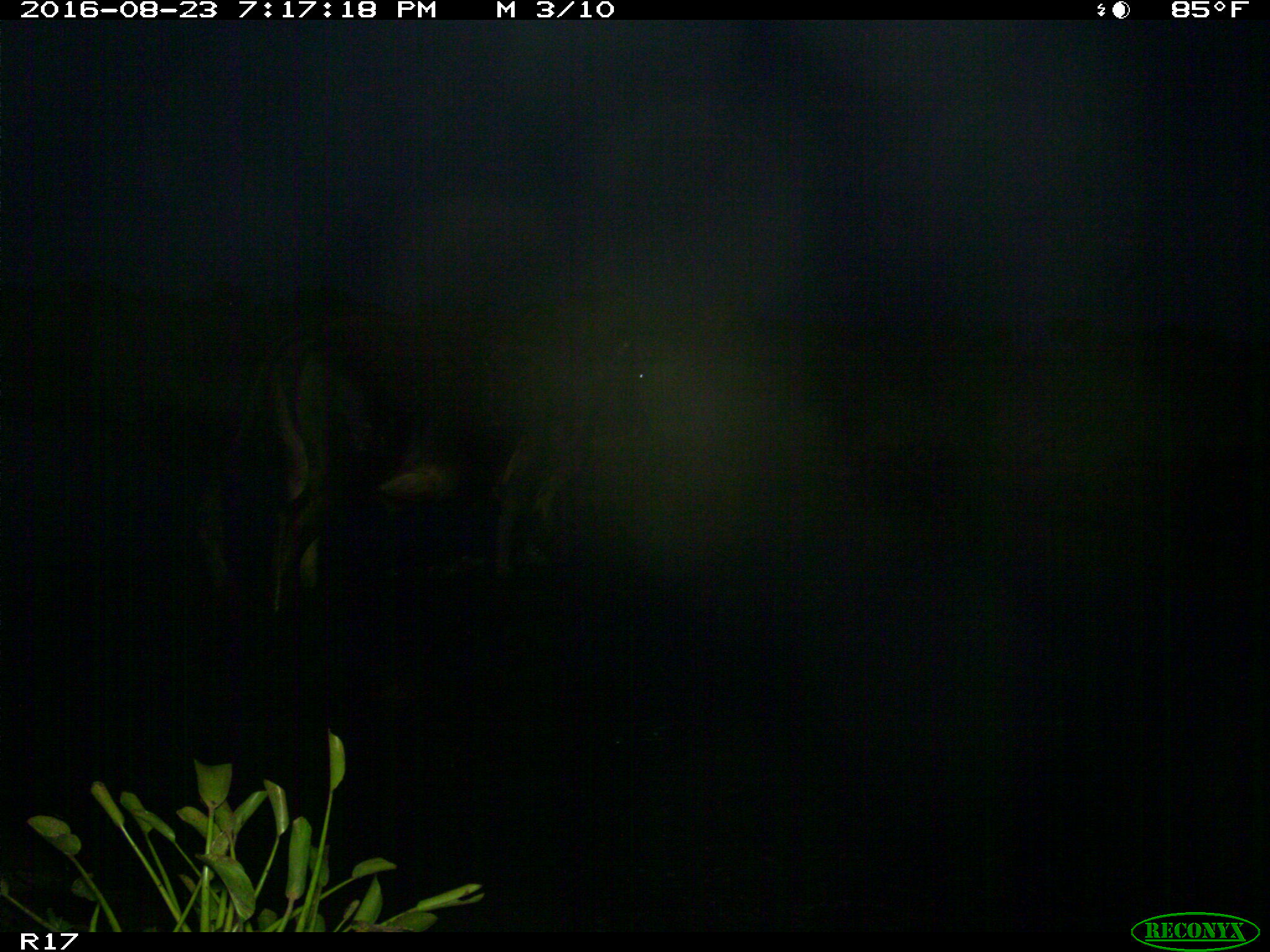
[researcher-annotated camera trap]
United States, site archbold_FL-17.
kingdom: Animalia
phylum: Chordata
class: Mammalia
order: Artiodactyla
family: Bovidae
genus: Bos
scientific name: Bos taurus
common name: domestic cow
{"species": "Bos taurus (domestic cow)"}